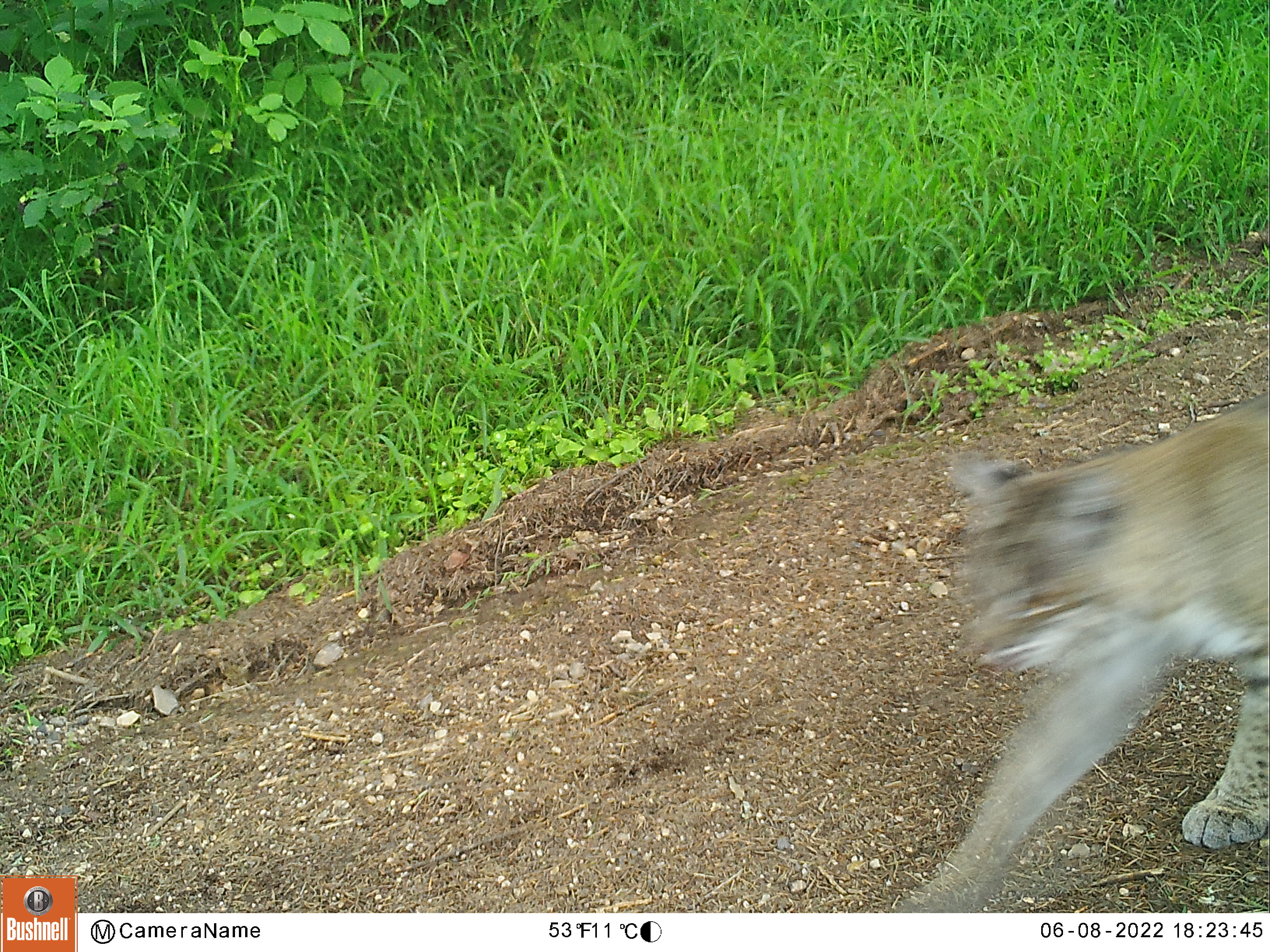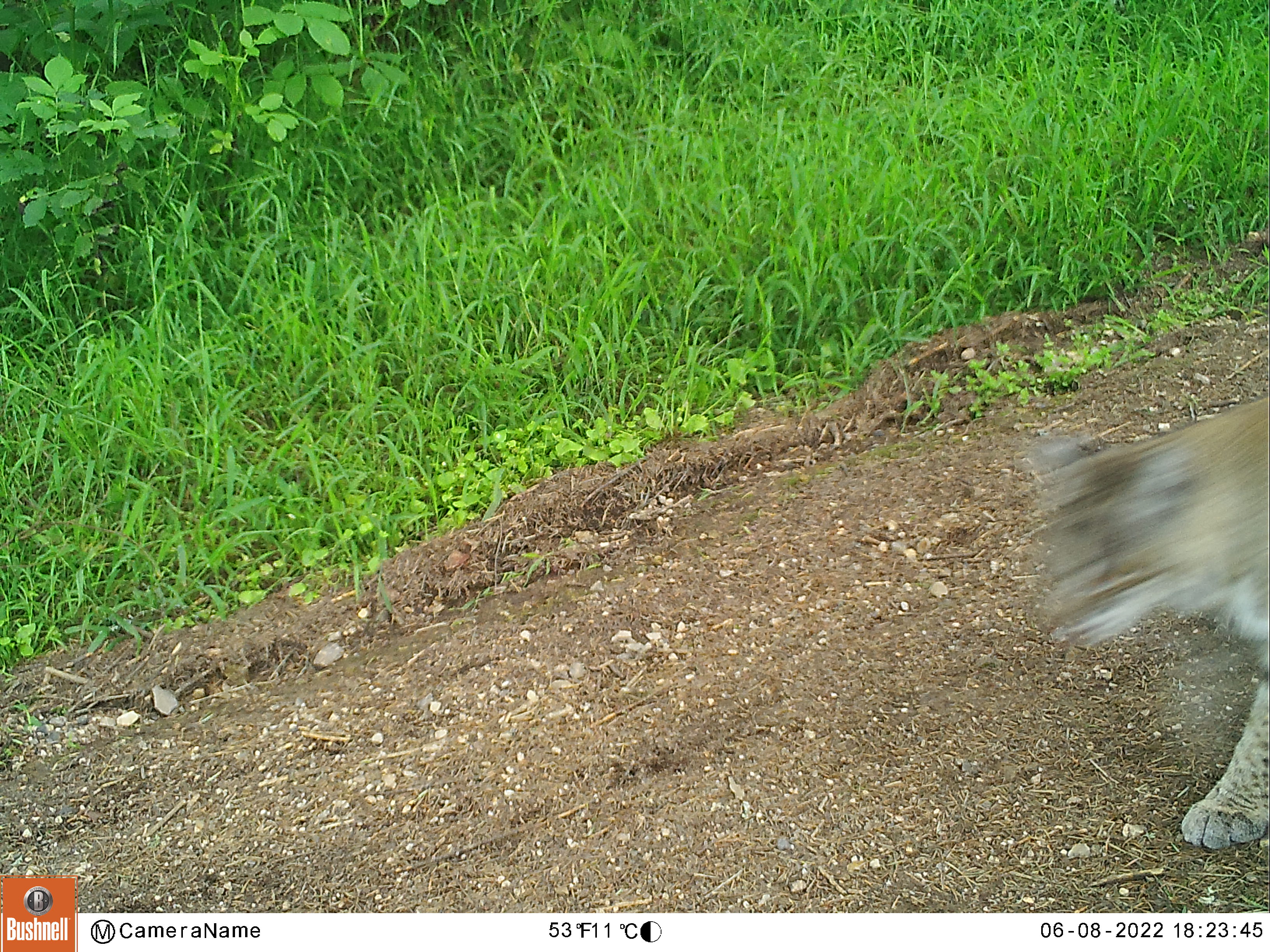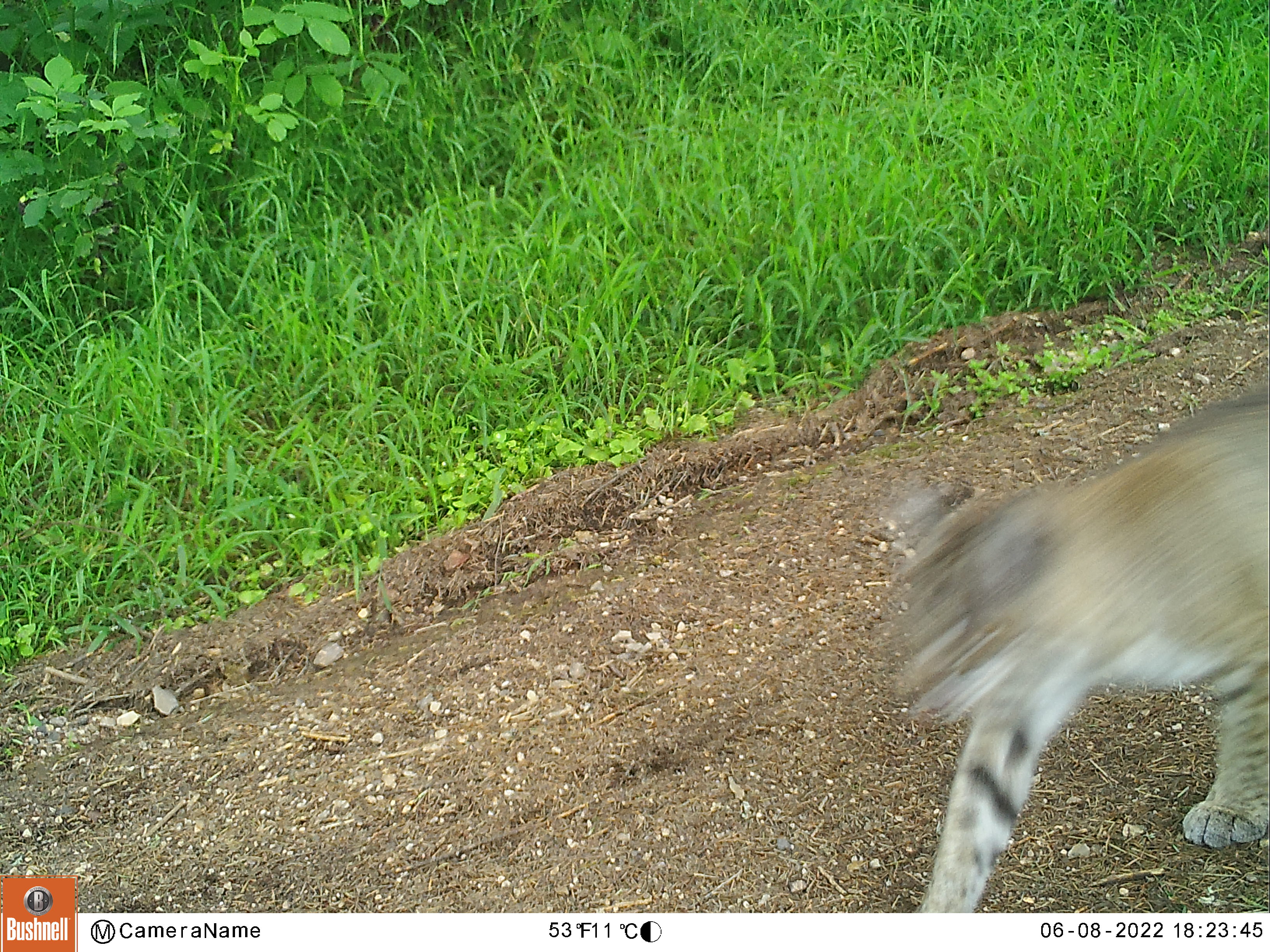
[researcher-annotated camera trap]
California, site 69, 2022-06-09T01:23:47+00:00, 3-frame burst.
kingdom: Animalia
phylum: Chordata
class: Mammalia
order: Carnivora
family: Felidae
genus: Lynx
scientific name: Lynx rufus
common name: bobcat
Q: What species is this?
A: Bobcat (Lynx rufus).